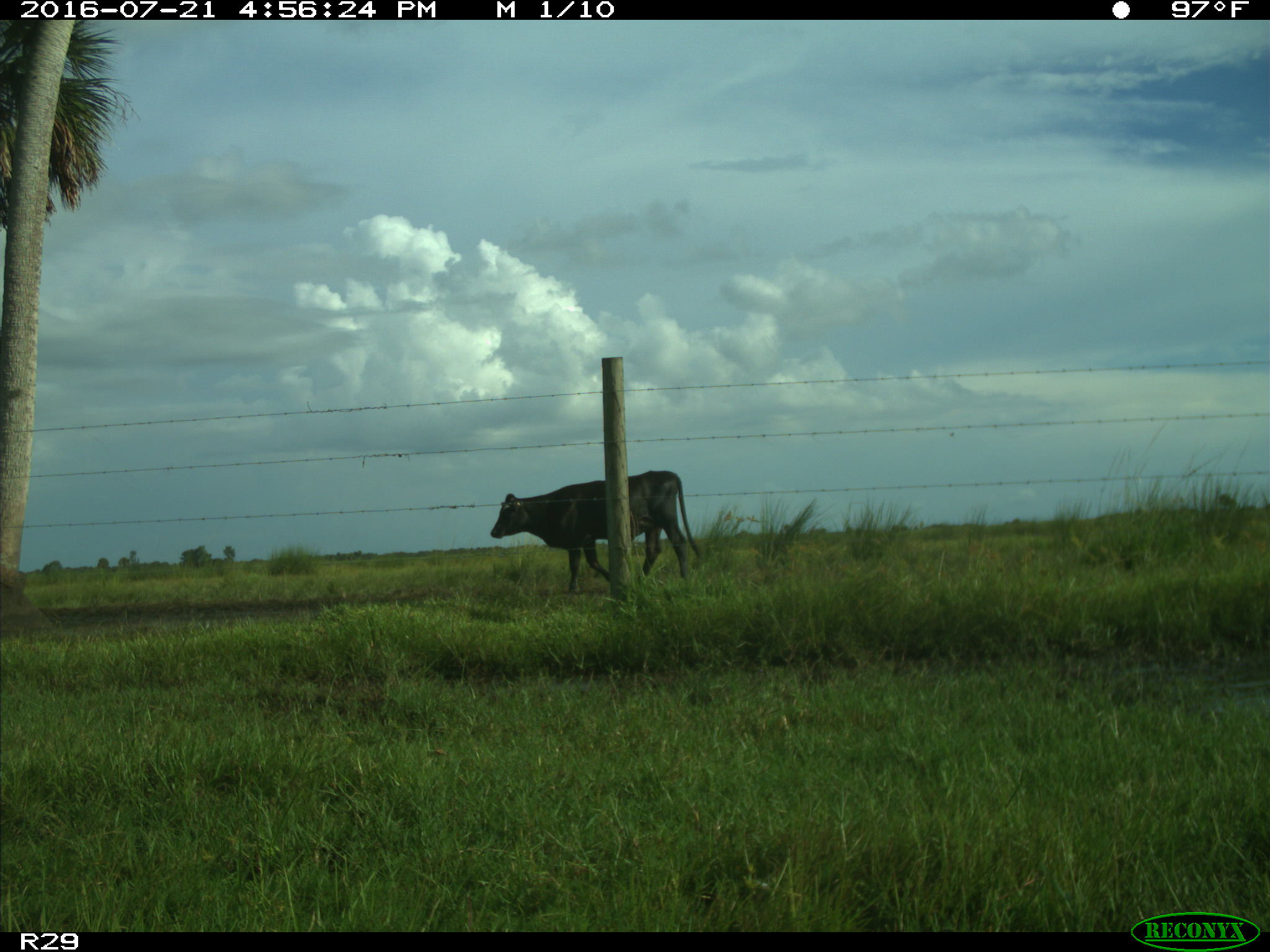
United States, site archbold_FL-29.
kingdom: Animalia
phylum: Chordata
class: Mammalia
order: Artiodactyla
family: Bovidae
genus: Bos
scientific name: Bos taurus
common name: domestic cow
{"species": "Bos taurus (domestic cow)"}